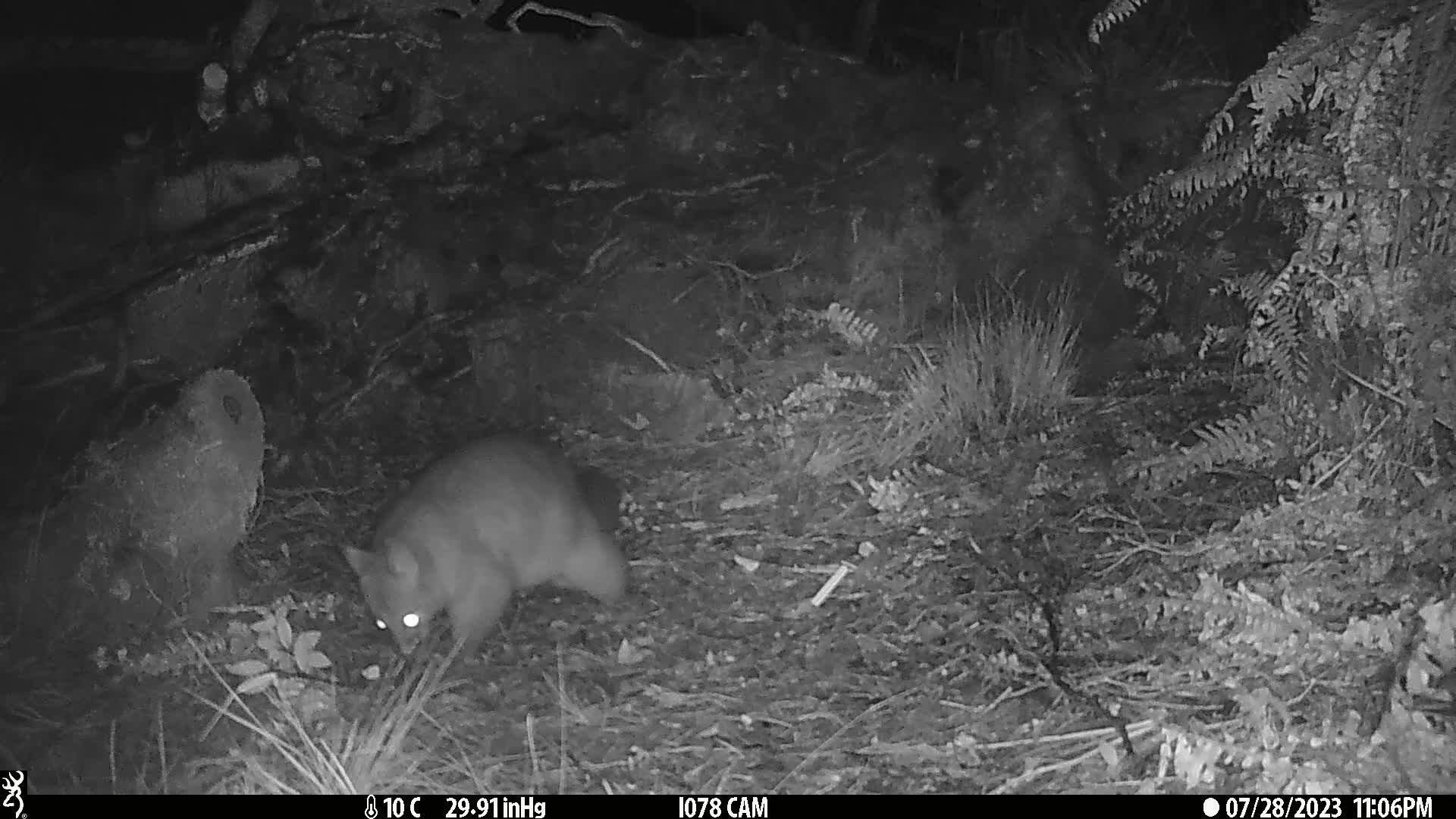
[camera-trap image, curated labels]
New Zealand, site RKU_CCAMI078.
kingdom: Animalia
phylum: Chordata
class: Mammalia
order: Diprotodontia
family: Phalangeridae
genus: Trichosurus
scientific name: Trichosurus vulpecula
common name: common brushtail possum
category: possum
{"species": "possum (common brushtail possum) (Trichosurus vulpecula)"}